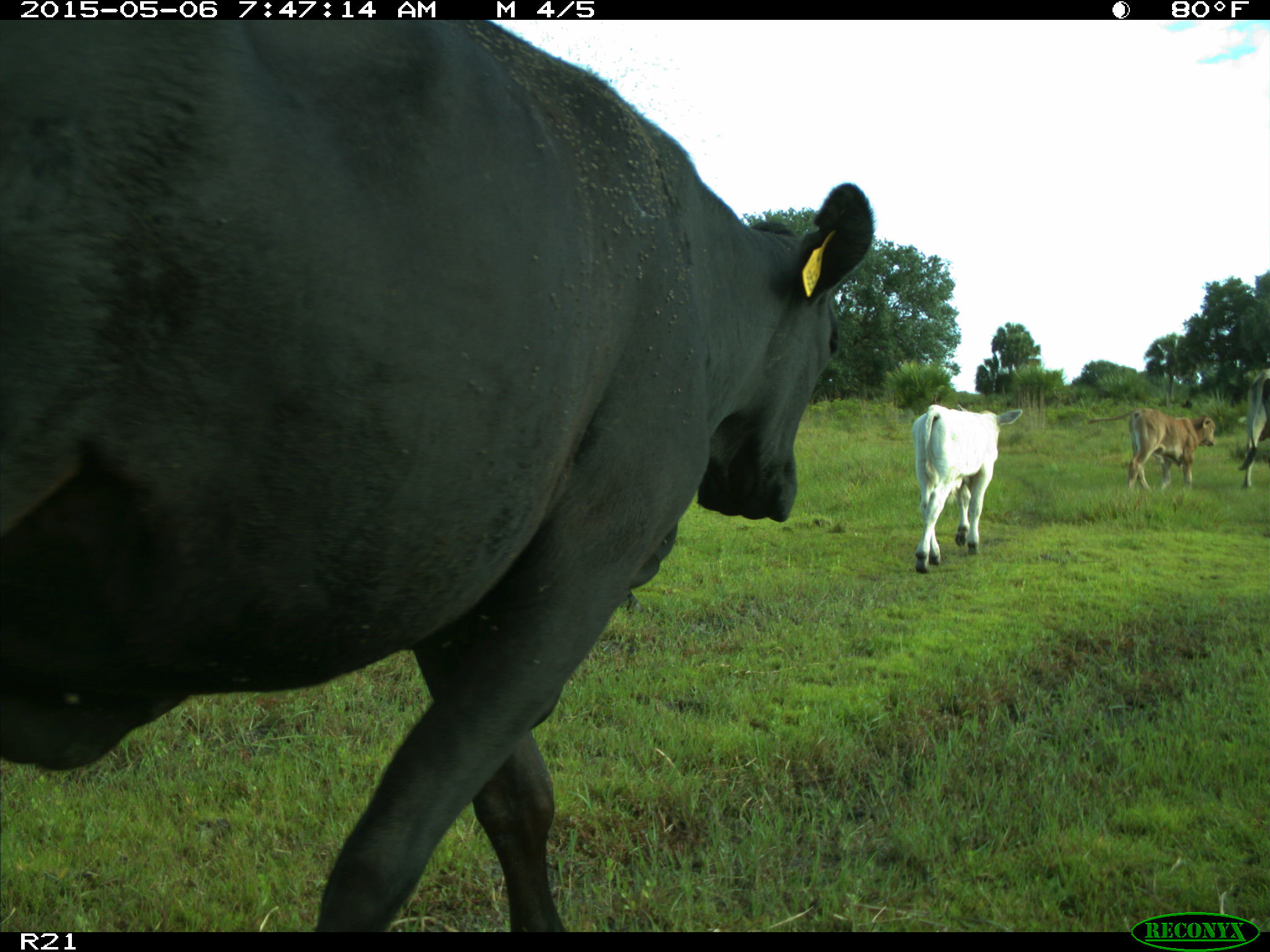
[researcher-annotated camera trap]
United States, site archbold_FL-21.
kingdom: Animalia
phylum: Chordata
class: Mammalia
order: Artiodactyla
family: Bovidae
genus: Bos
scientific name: Bos taurus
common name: domestic cow